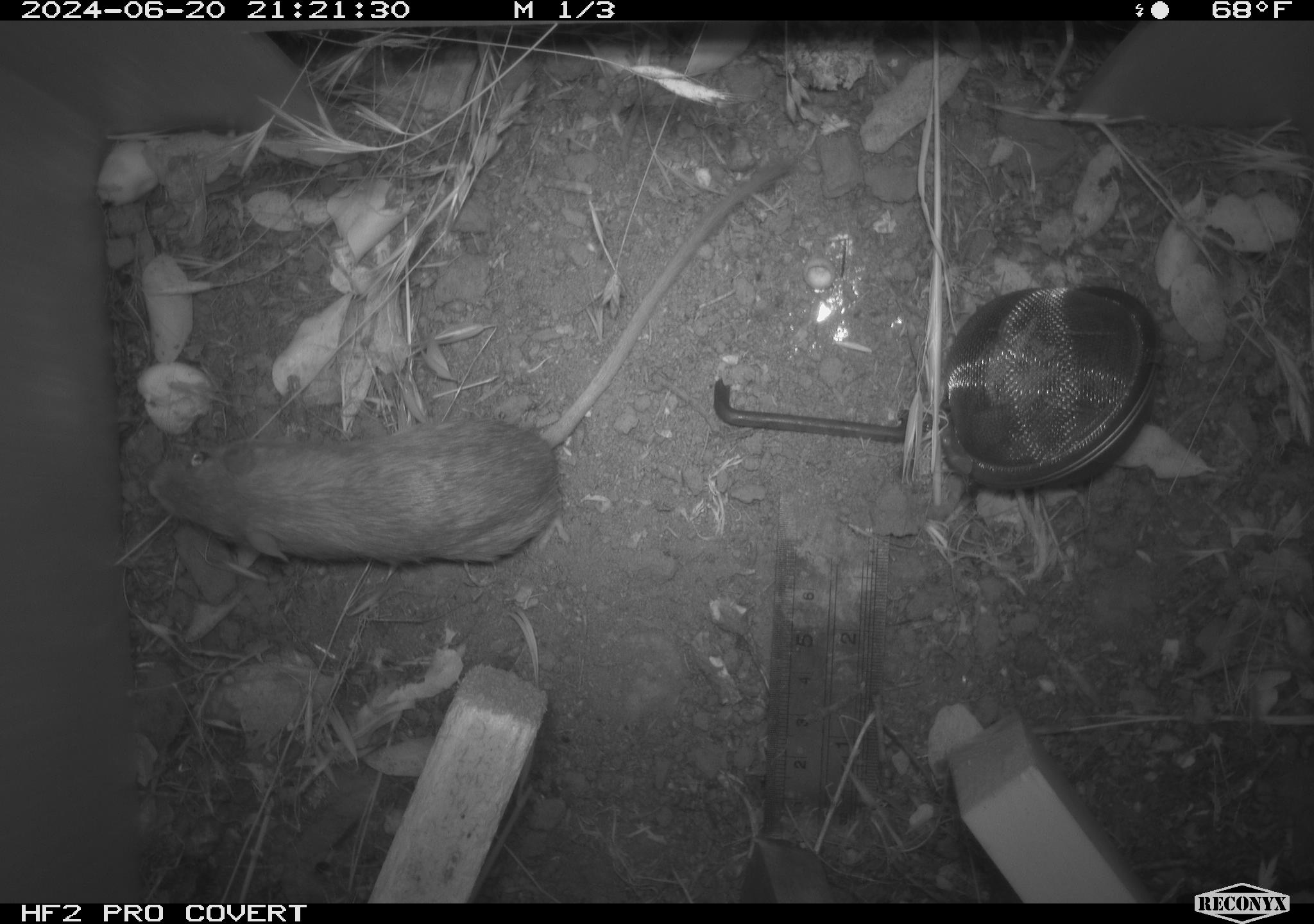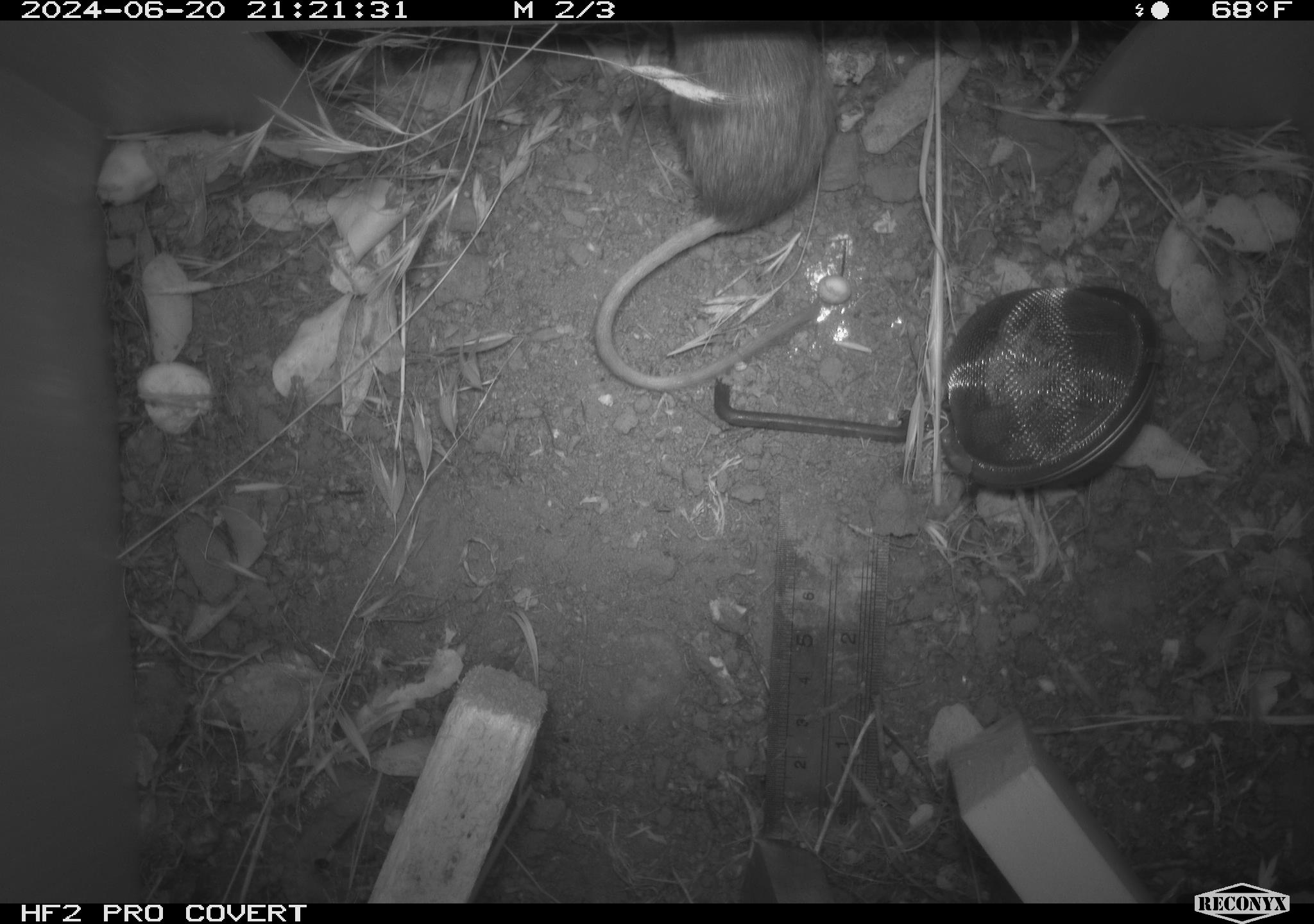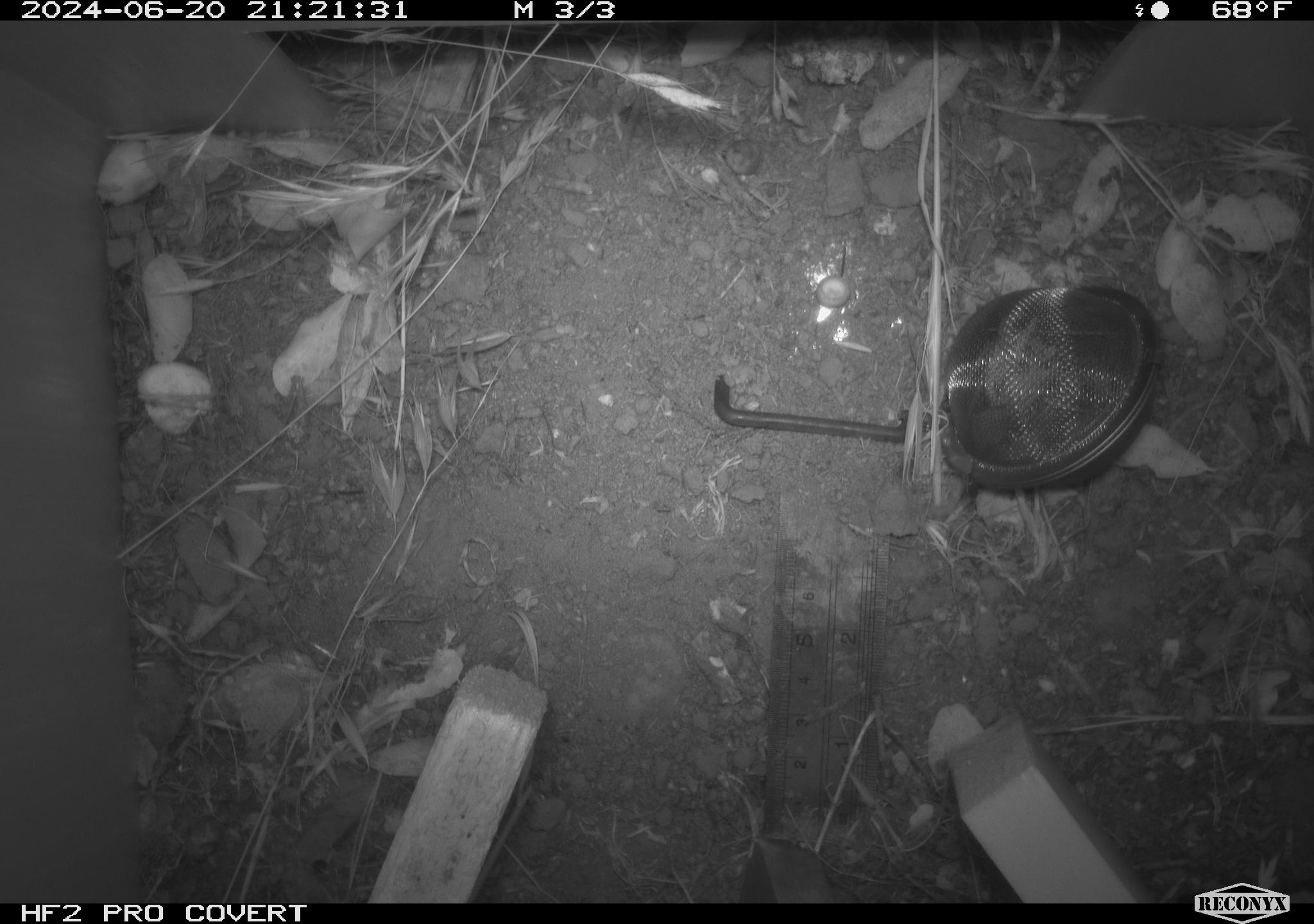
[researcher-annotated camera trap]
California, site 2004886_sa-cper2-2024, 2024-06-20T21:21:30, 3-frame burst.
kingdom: Animalia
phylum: Chordata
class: Mammalia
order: Rodentia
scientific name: Rodentia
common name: rodent